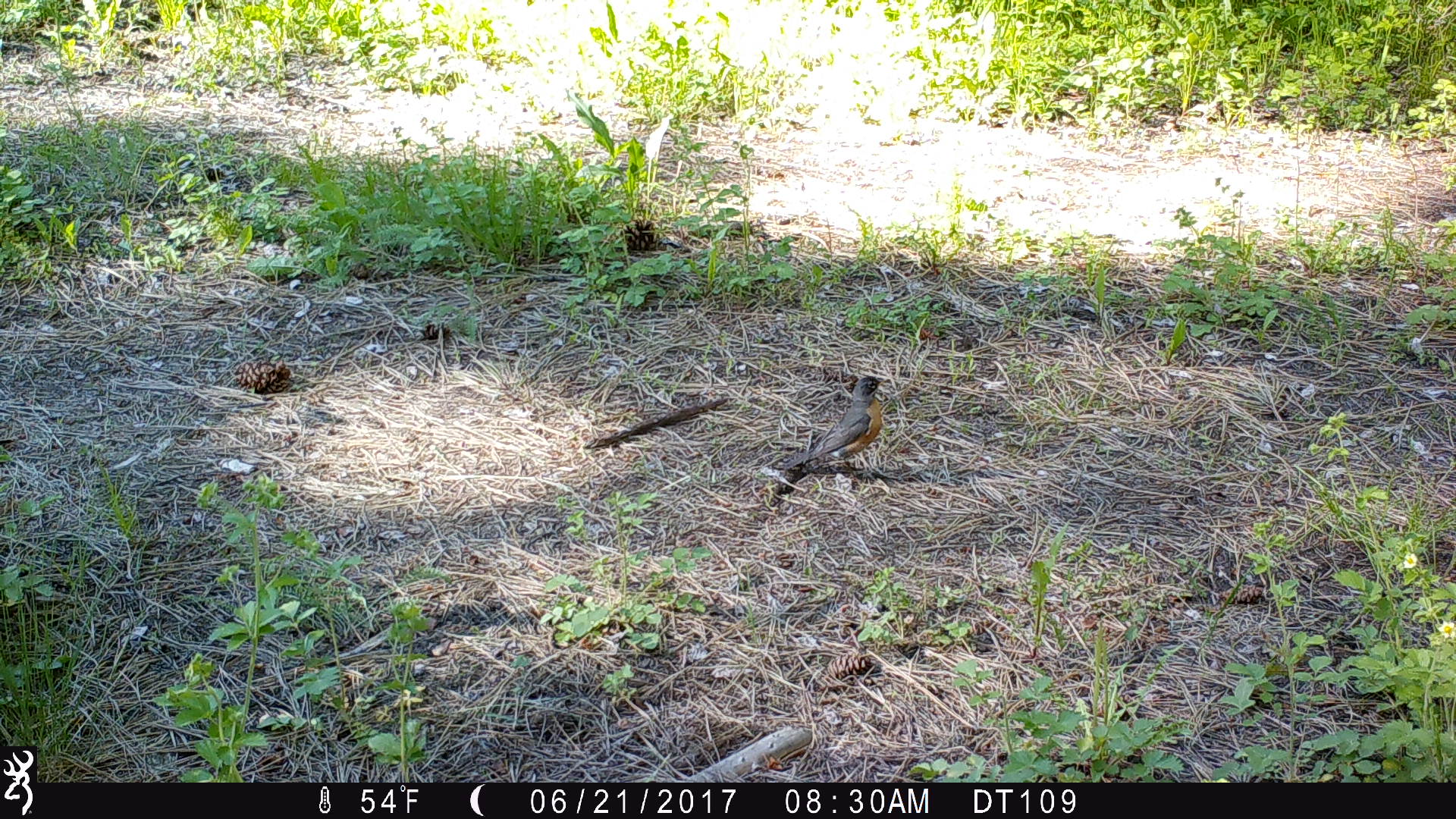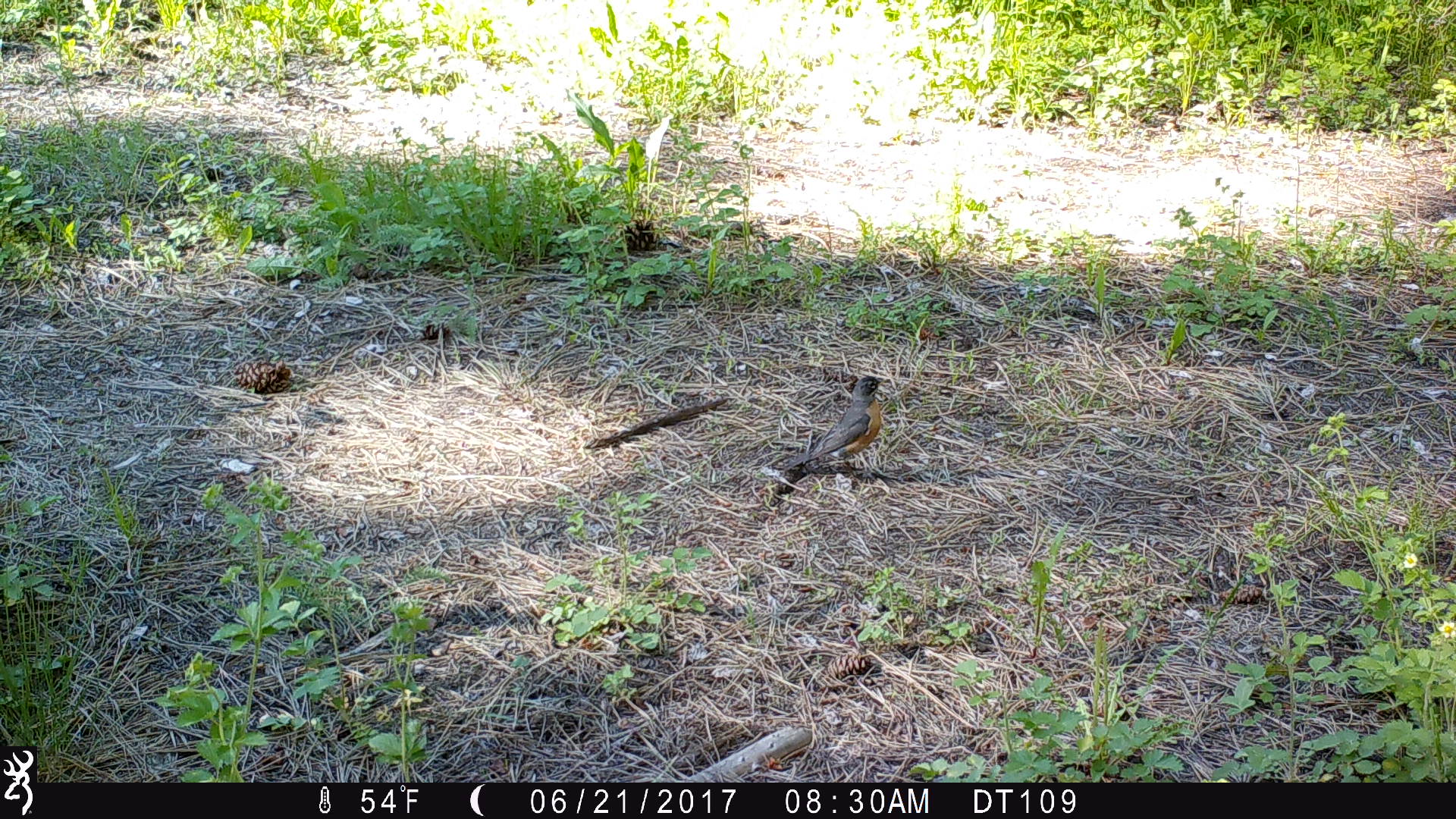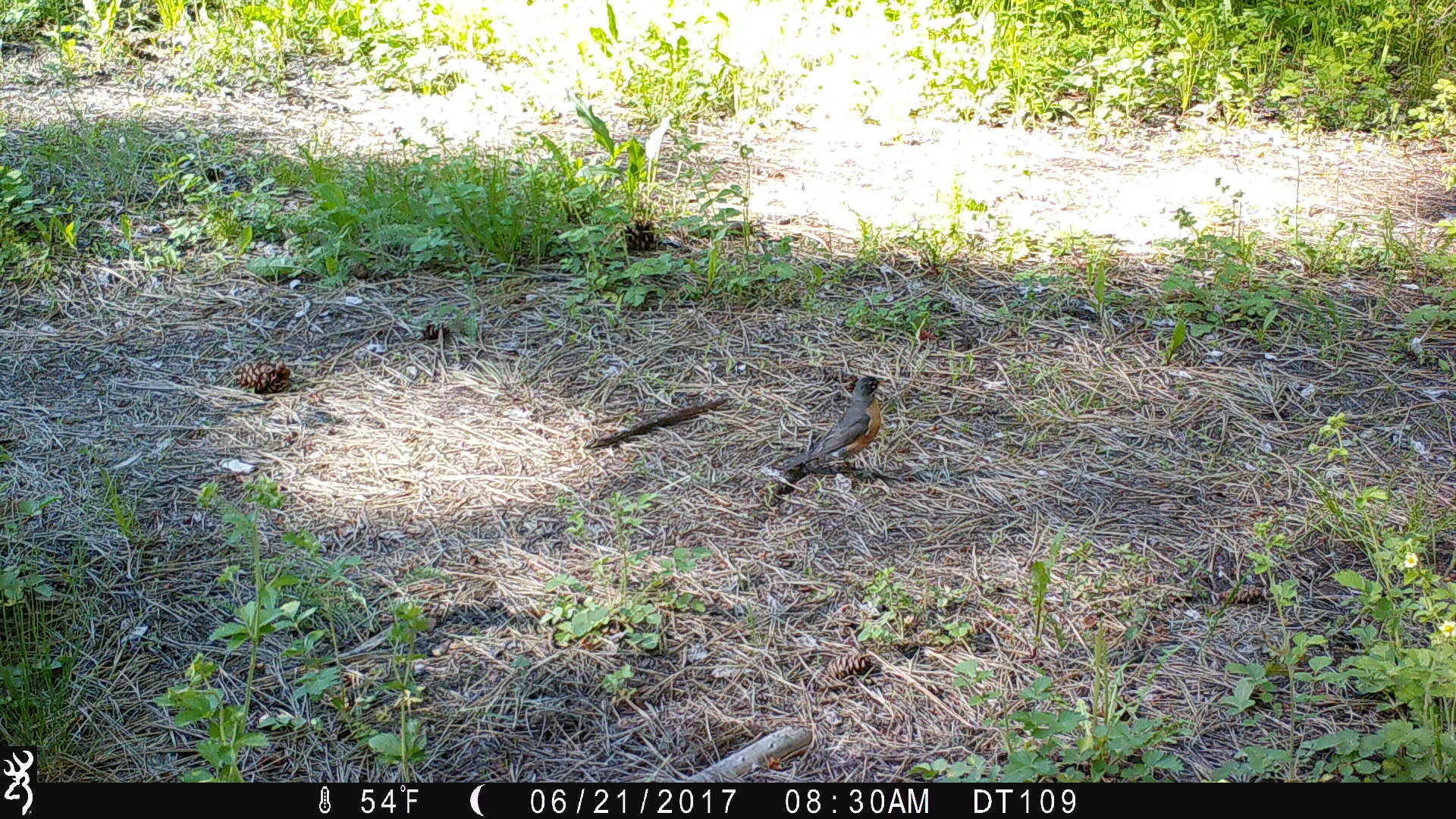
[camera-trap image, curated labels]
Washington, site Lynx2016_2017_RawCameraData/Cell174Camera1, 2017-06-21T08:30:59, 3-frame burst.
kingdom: Animalia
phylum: Chordata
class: Aves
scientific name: Aves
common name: birds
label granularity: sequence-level